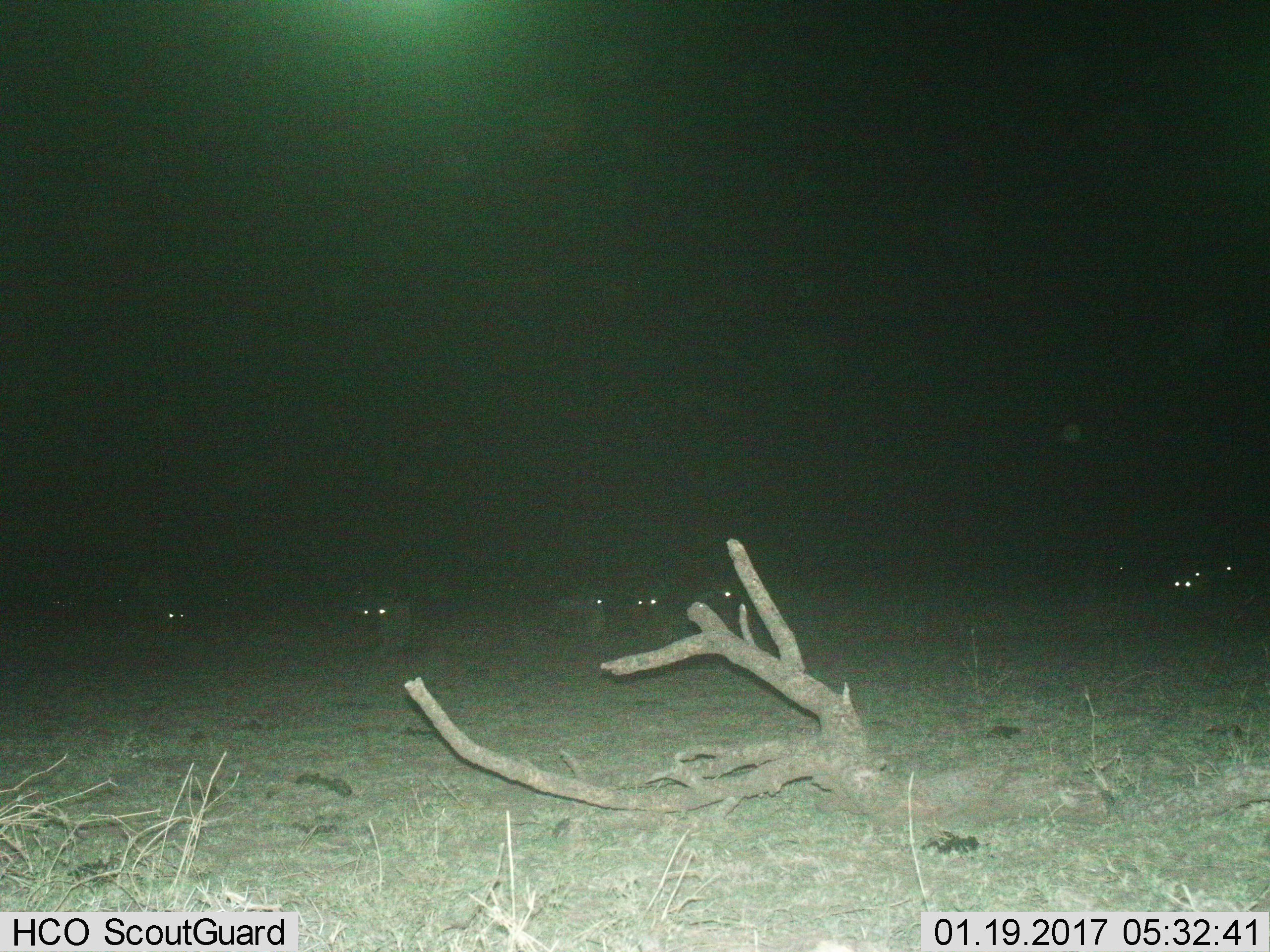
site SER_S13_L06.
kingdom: Animalia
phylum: Chordata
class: Mammalia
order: Artiodactyla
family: Bovidae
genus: Connochaetes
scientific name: Connochaetes taurinus taurinus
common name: blue wildebeest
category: wildebeestblue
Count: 7.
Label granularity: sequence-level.